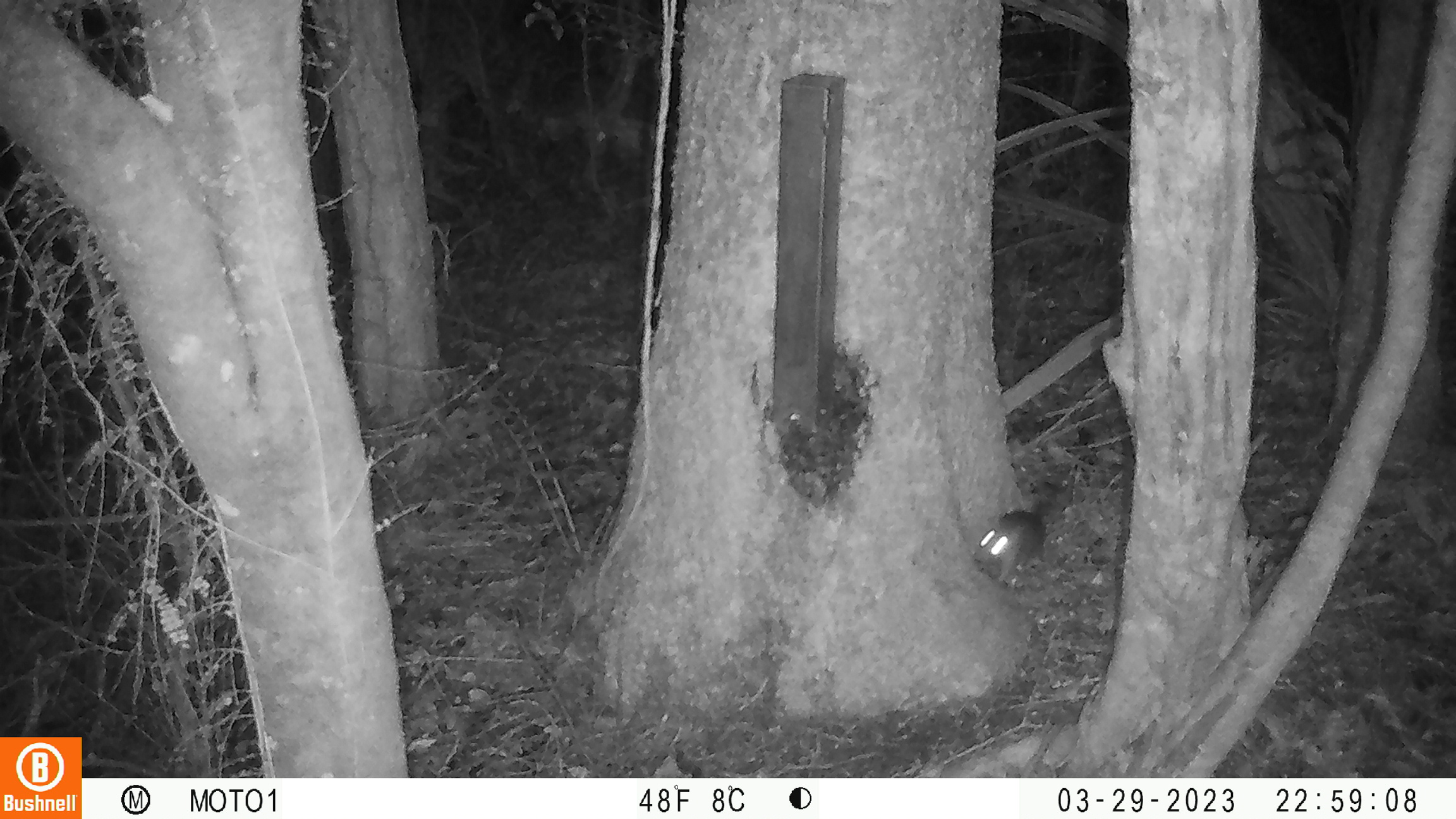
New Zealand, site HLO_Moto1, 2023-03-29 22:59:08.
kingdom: Animalia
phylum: Chordata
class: Mammalia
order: Rodentia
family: Muridae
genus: Rattus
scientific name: Rattus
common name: rat